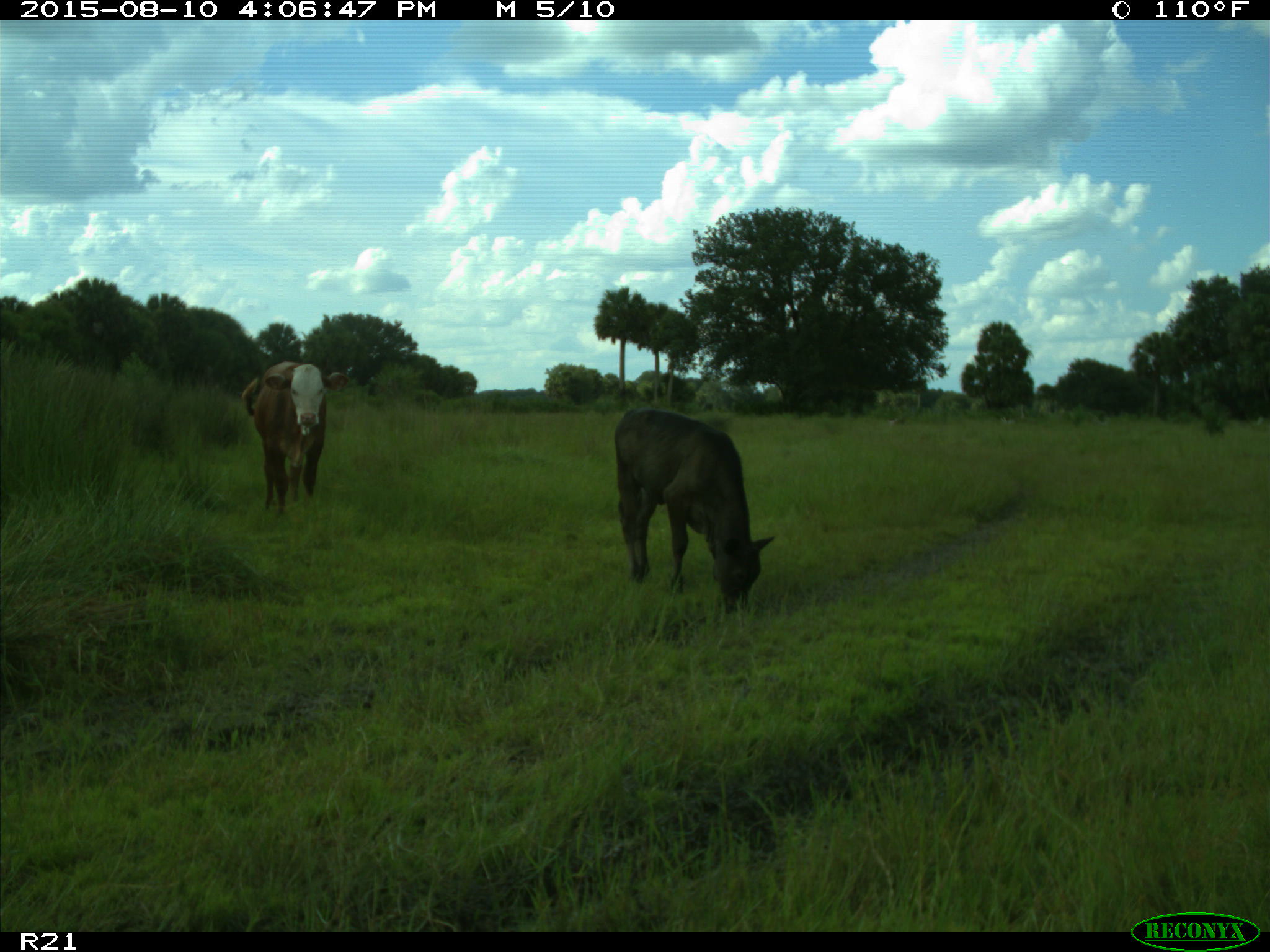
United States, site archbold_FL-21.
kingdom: Animalia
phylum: Chordata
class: Mammalia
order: Artiodactyla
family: Bovidae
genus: Bos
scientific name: Bos taurus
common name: domestic cow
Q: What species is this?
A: Bos taurus (domestic cow).